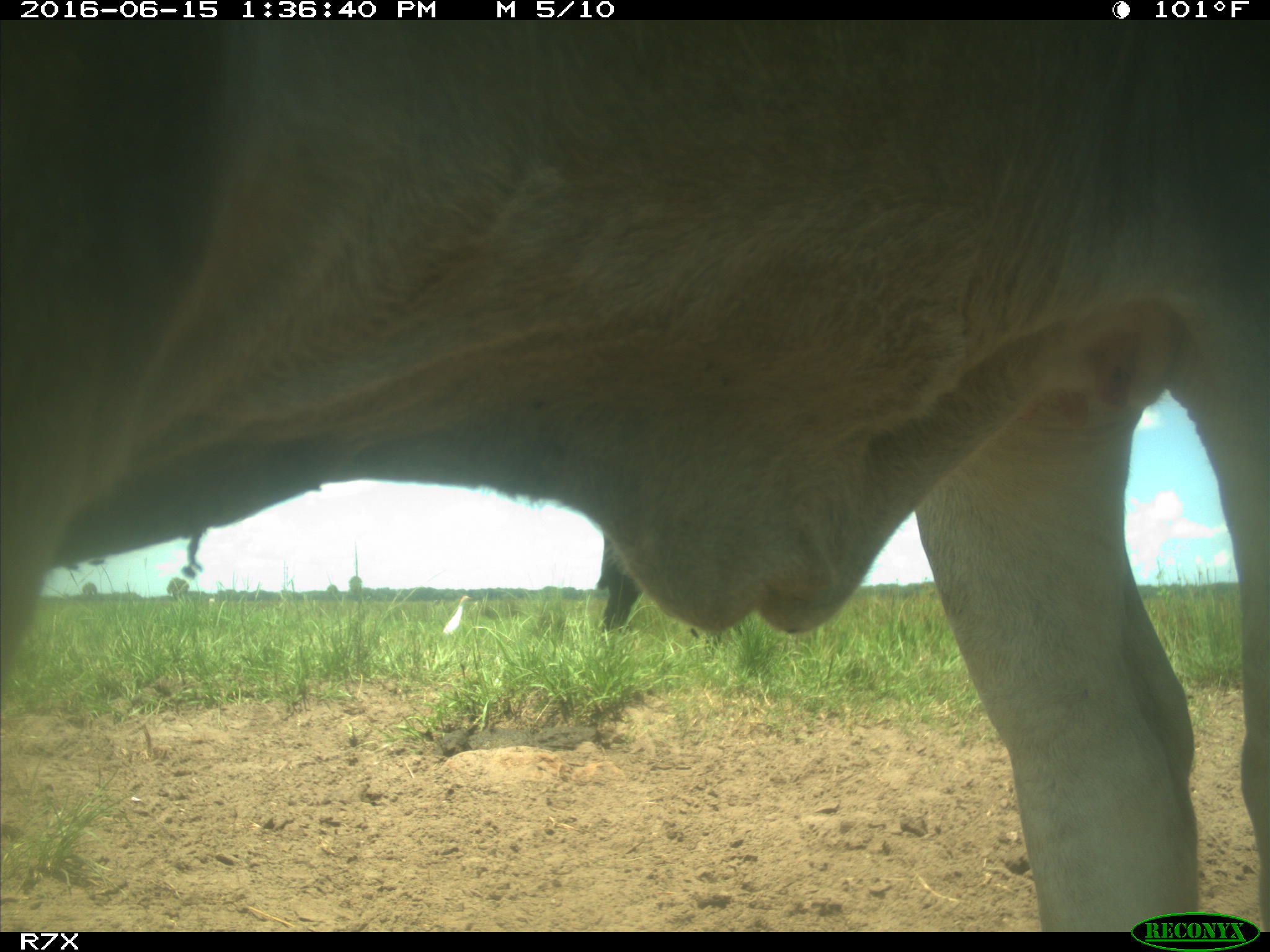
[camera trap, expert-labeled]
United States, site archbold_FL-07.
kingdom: Animalia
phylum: Chordata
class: Mammalia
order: Artiodactyla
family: Bovidae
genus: Bos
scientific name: Bos taurus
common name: domestic cow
Bos taurus (domestic cow).